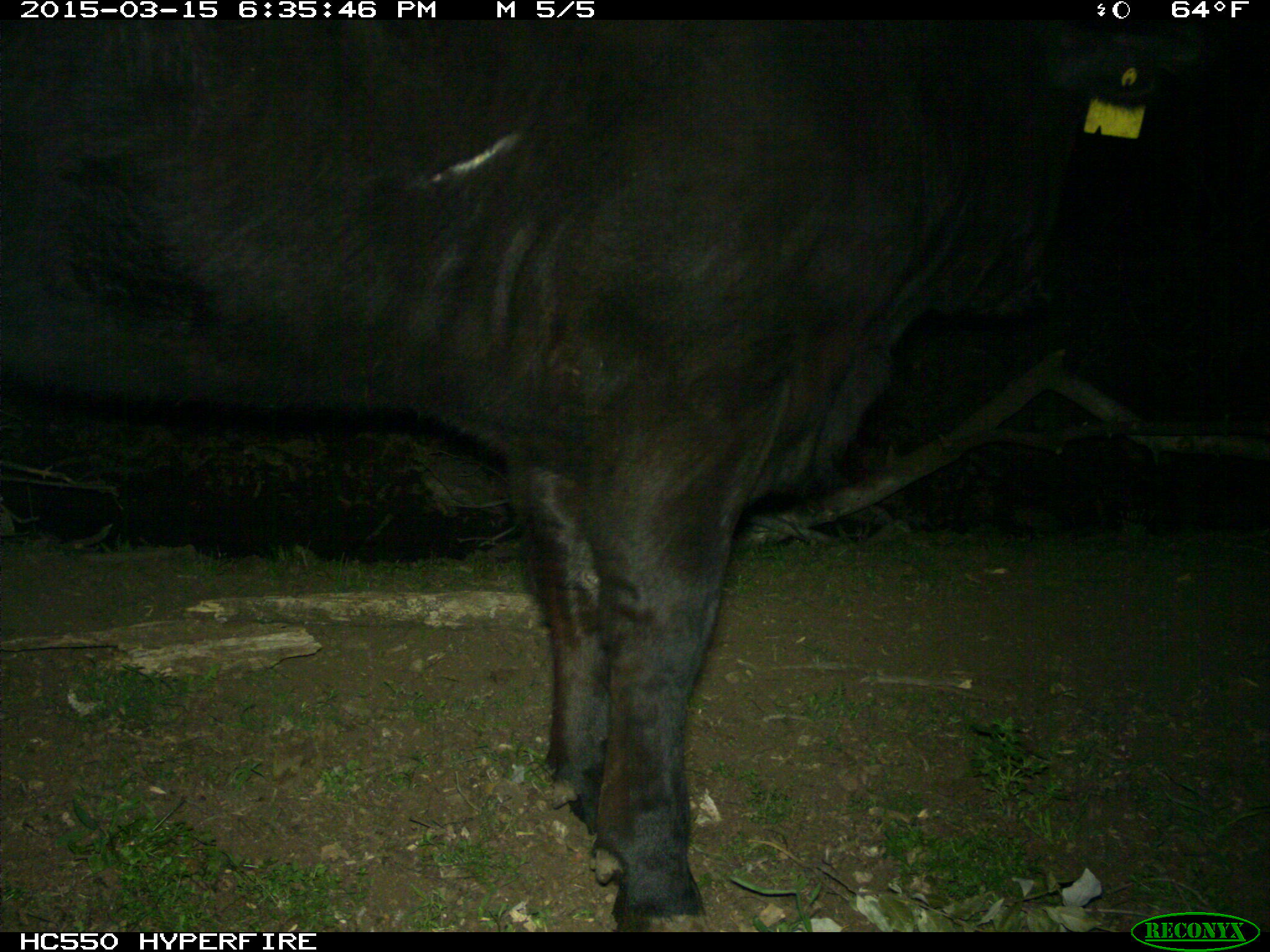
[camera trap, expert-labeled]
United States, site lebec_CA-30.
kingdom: Animalia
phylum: Chordata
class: Mammalia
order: Artiodactyla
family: Bovidae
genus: Bos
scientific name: Bos taurus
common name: domestic cow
Bos taurus (domestic cow).